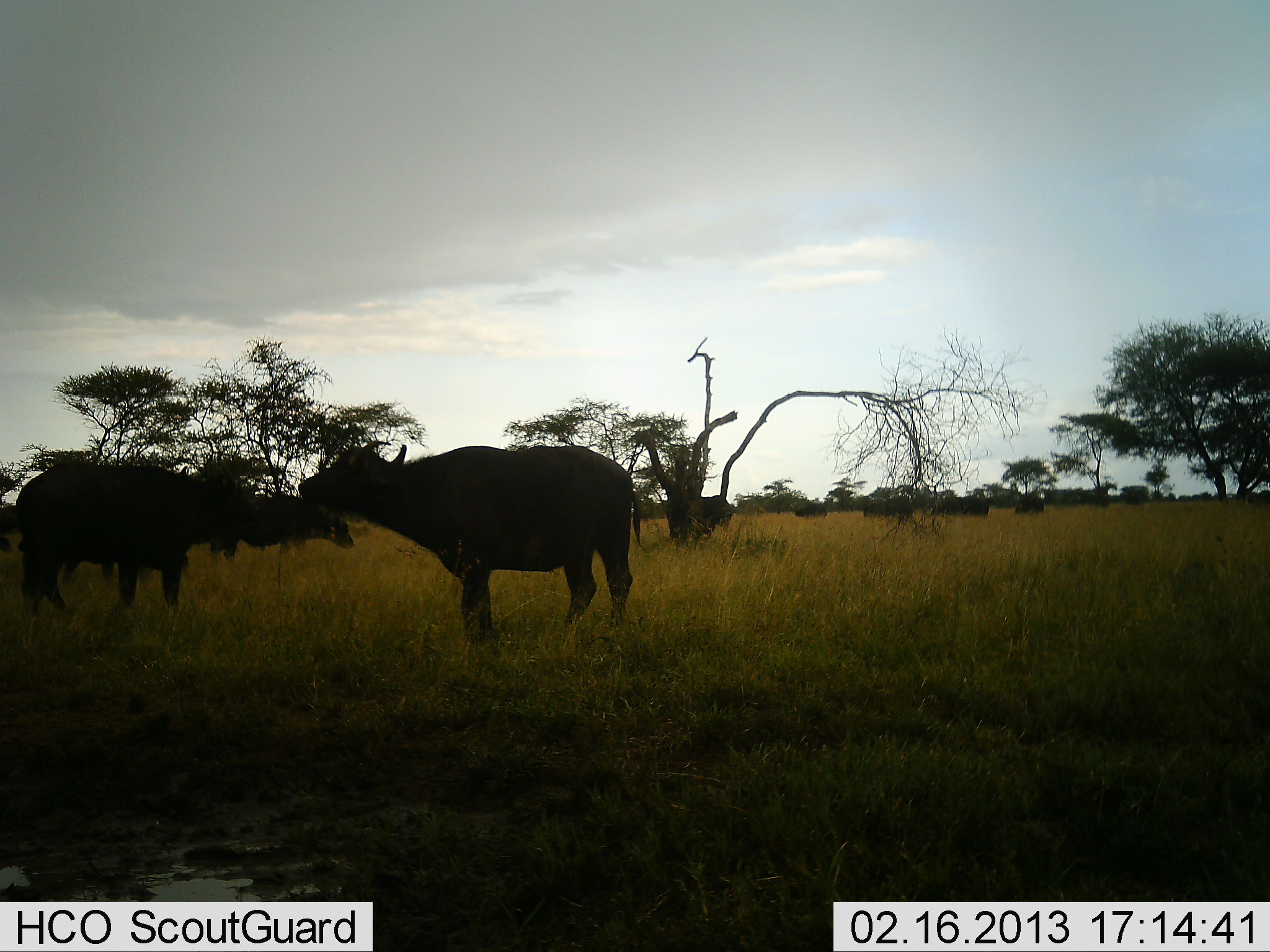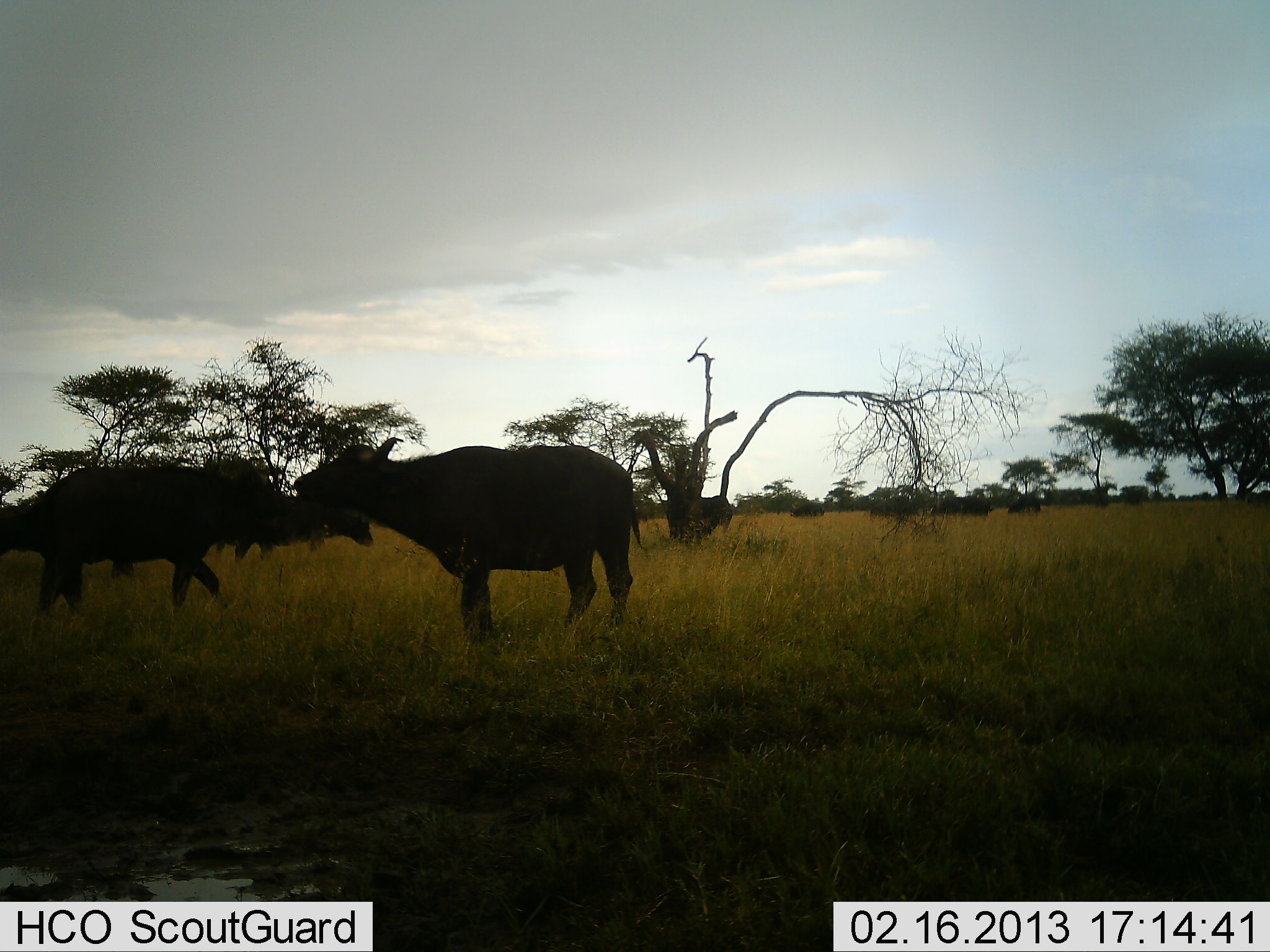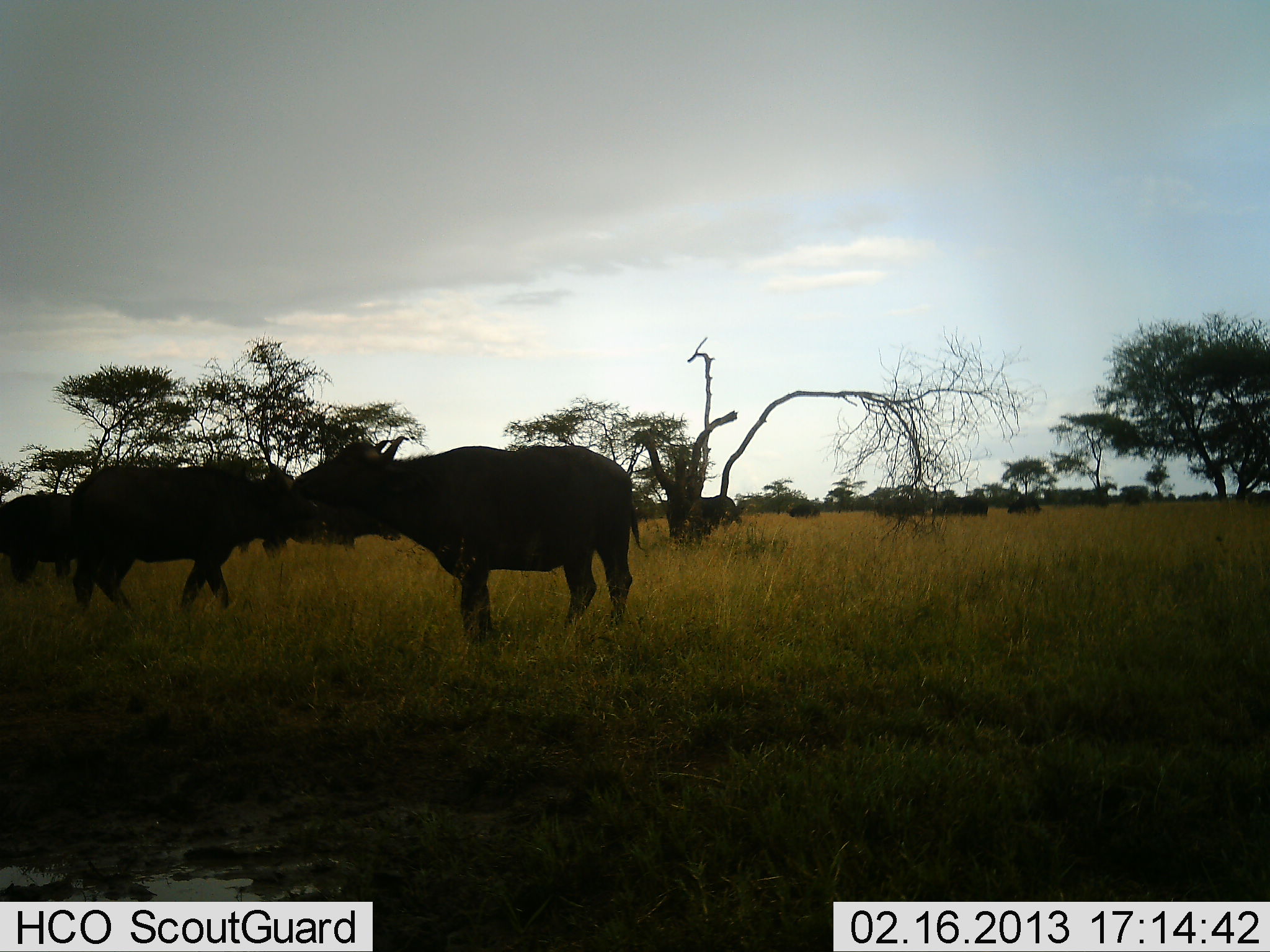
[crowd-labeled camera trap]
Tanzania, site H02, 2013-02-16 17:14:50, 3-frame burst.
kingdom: Animalia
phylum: Chordata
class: Mammalia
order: Artiodactyla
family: Bovidae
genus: Syncerus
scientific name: Syncerus caffer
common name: cape buffalo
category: buffalo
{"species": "buffalo (cape buffalo) (Syncerus caffer)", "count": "10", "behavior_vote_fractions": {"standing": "56%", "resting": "4%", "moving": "93%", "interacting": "11%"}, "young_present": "0%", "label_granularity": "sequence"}